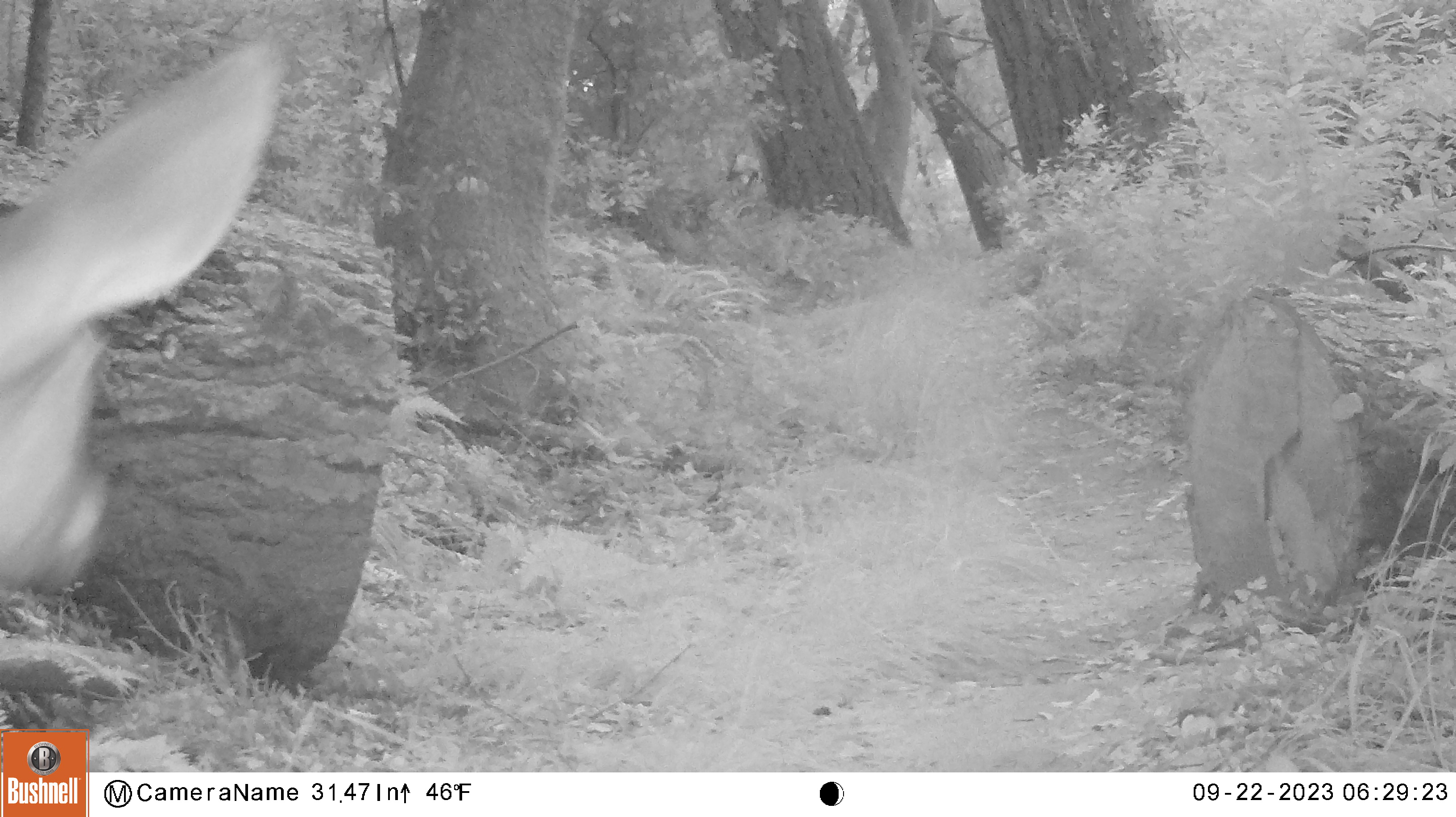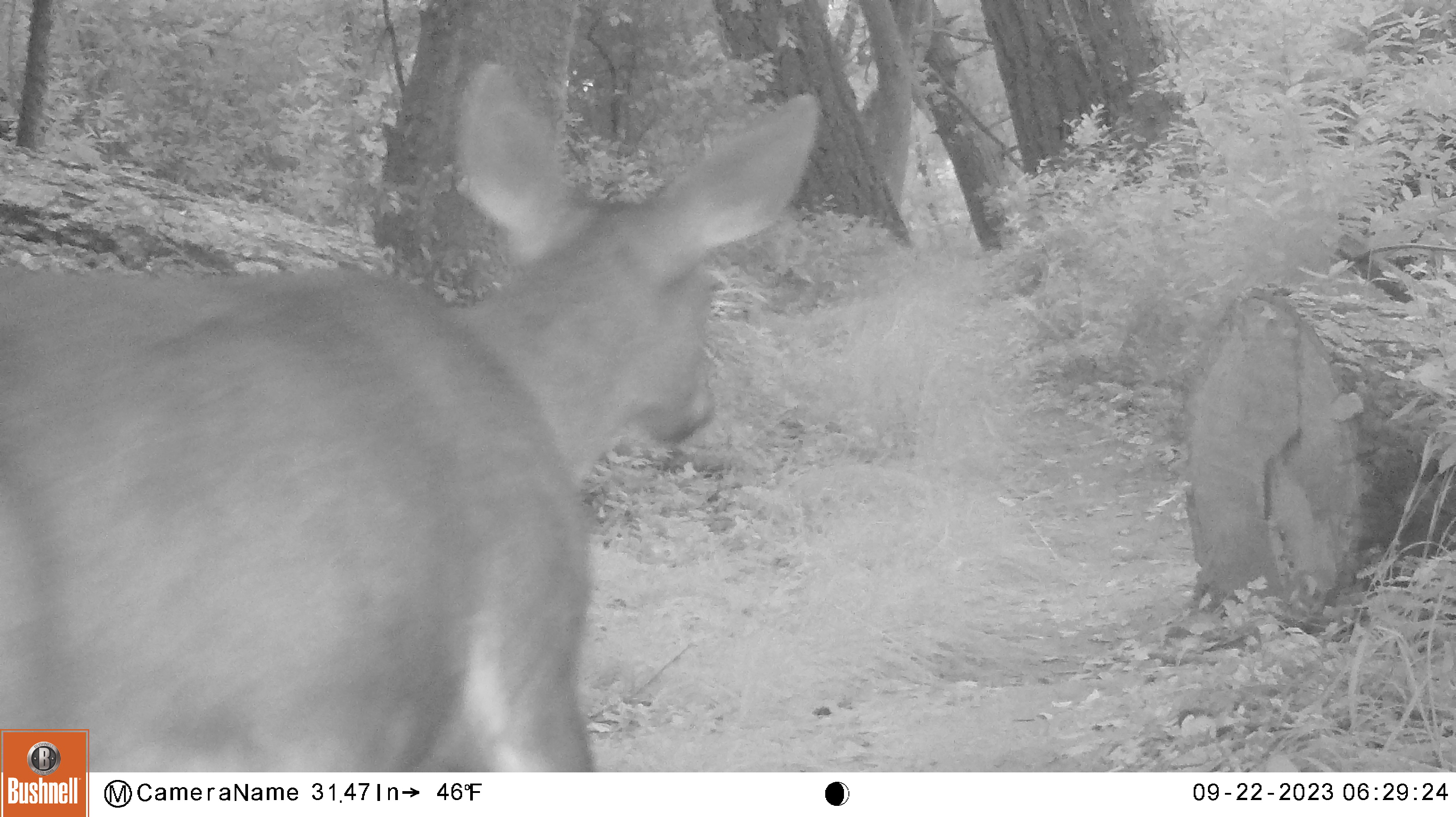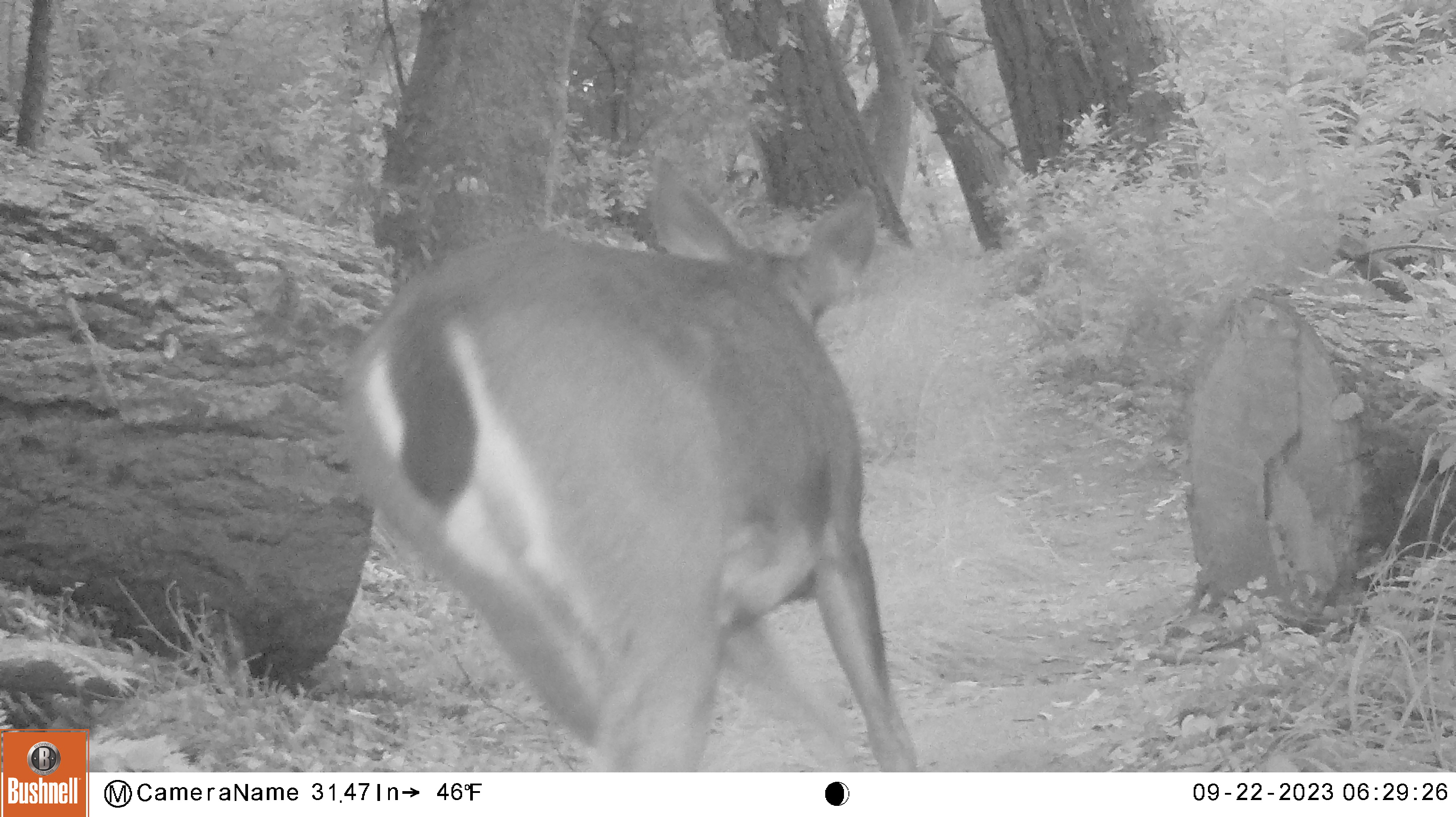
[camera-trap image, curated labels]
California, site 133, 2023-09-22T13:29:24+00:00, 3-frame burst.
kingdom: Animalia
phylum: Chordata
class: Mammalia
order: Artiodactyla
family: Cervidae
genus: Odocoileus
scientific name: Odocoileus hemionus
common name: mule deer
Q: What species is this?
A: Mule deer (Odocoileus hemionus).